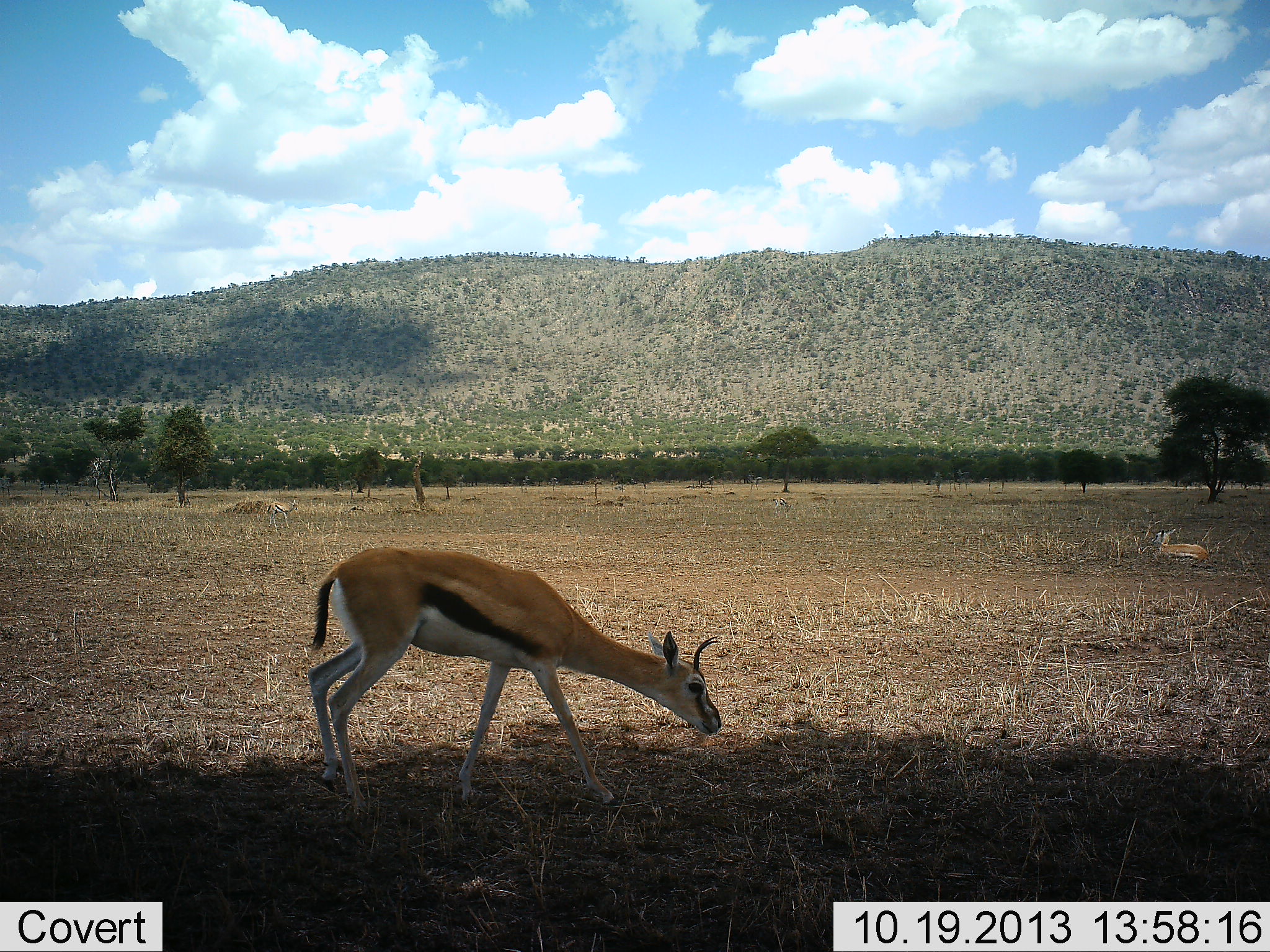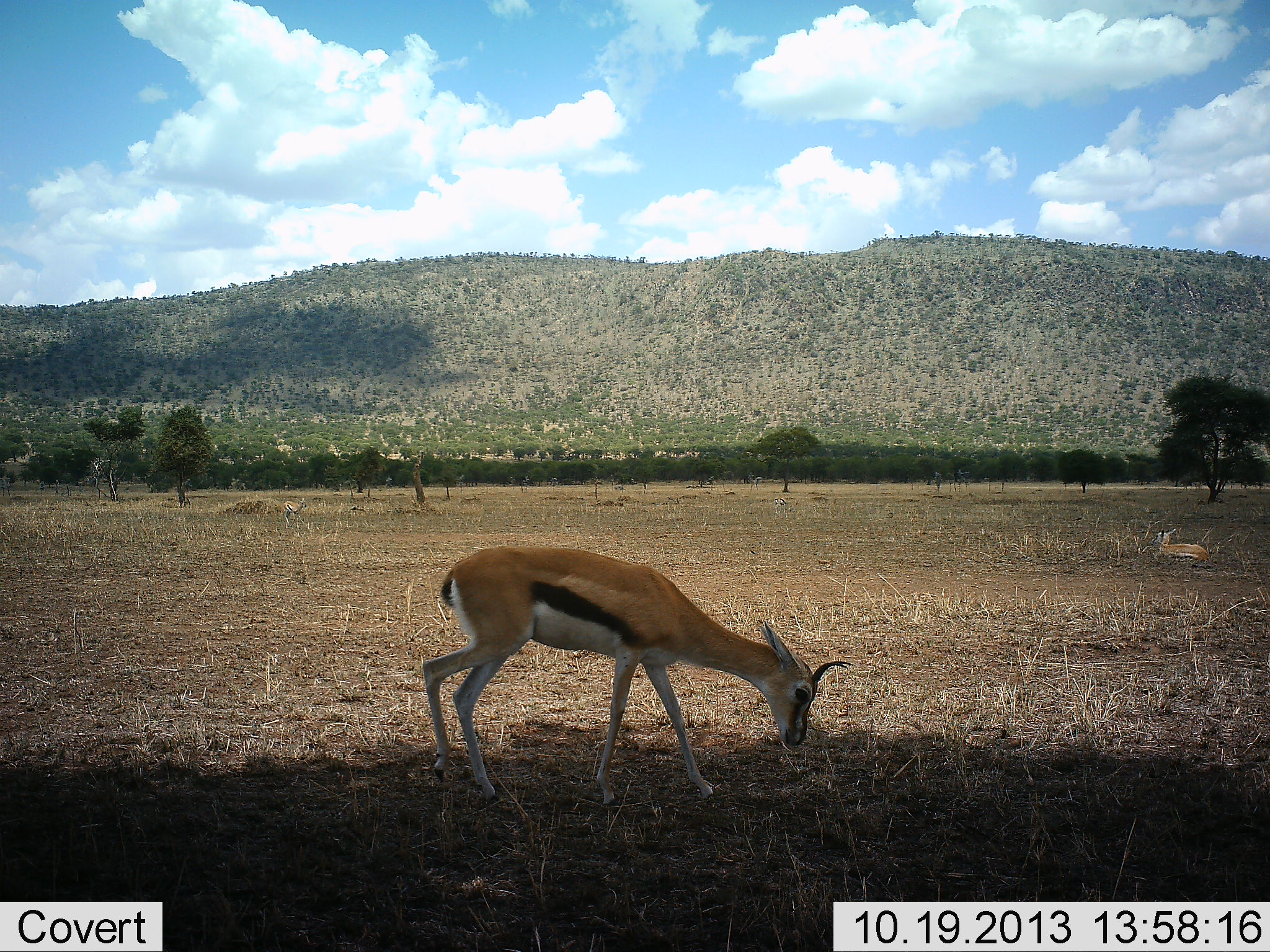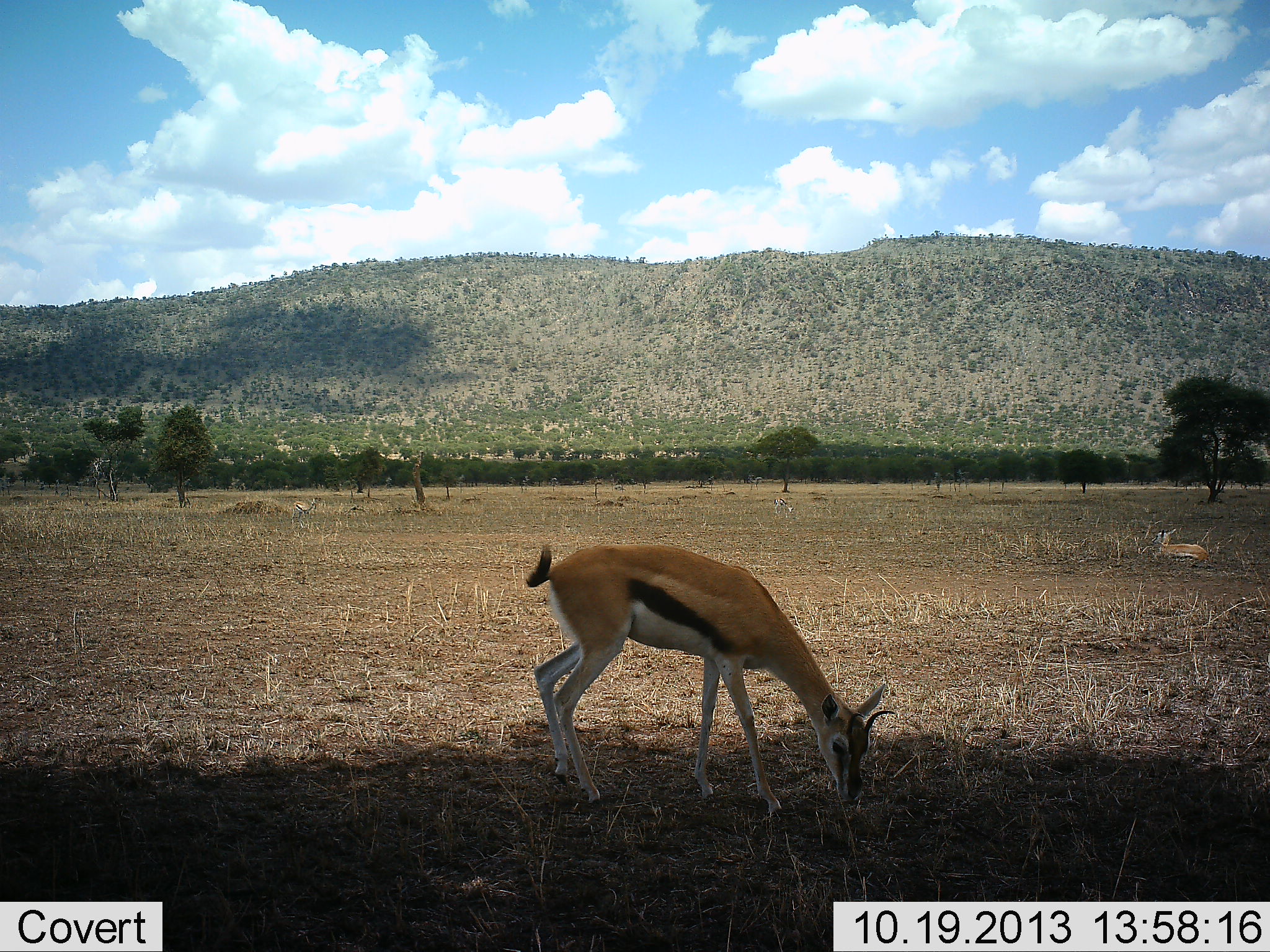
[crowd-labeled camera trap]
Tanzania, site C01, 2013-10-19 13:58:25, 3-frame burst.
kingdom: Animalia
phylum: Chordata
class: Mammalia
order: Artiodactyla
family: Bovidae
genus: Eudorcas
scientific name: Eudorcas thomsonii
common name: thomson's gazelle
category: gazellethomsons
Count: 2.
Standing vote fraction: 10%.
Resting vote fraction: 30%.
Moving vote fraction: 30%.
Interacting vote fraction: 0%.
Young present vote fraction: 0%.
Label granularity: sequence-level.